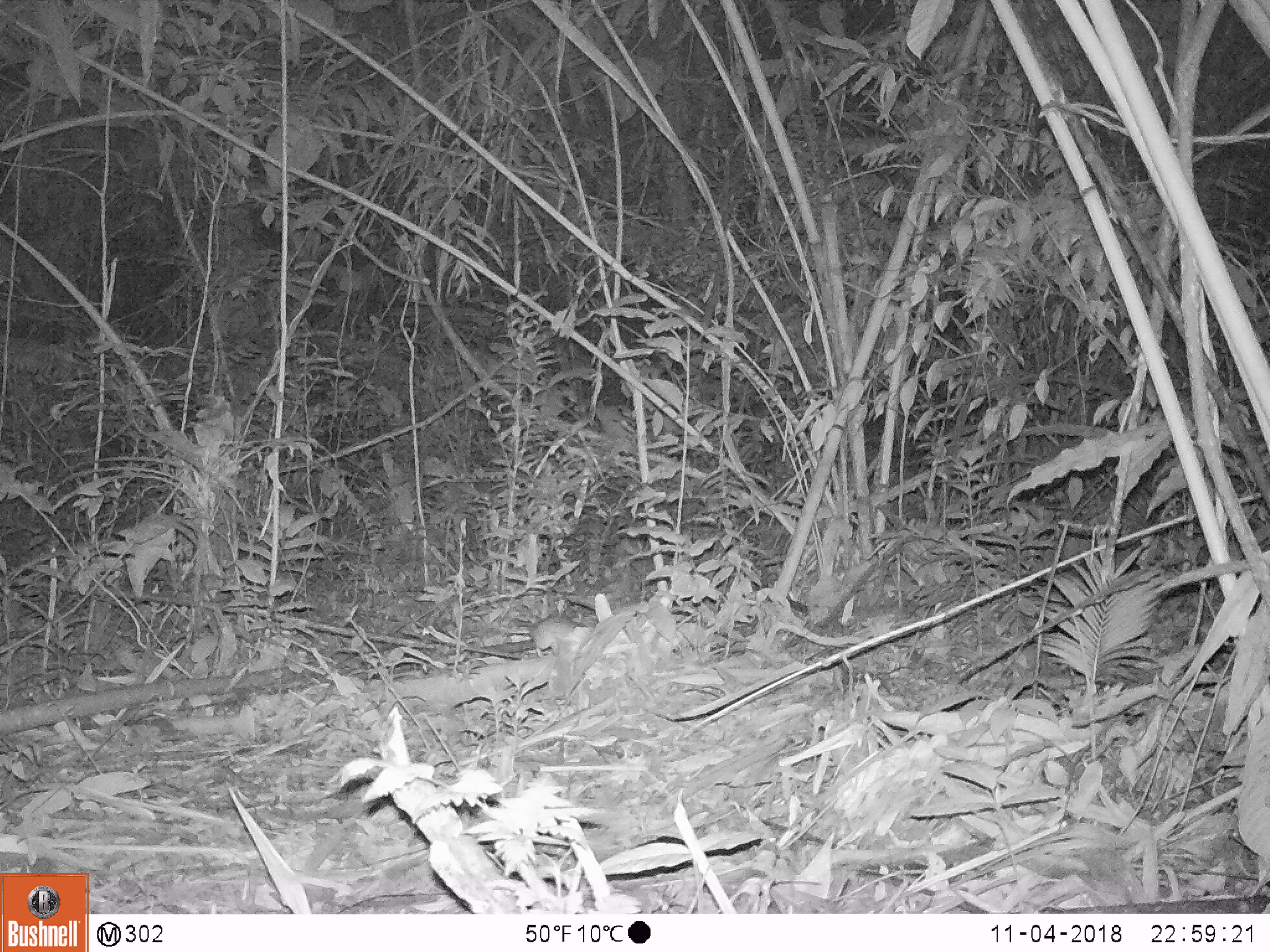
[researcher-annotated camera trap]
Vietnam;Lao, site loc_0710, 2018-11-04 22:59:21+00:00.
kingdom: Animalia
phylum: Chordata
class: Mammalia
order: Rodentia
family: Muridae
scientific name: Muridae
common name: old-world mice and rats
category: unidentified murid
Unidentified murid (old-world mice and rats) (Muridae). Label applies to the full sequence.